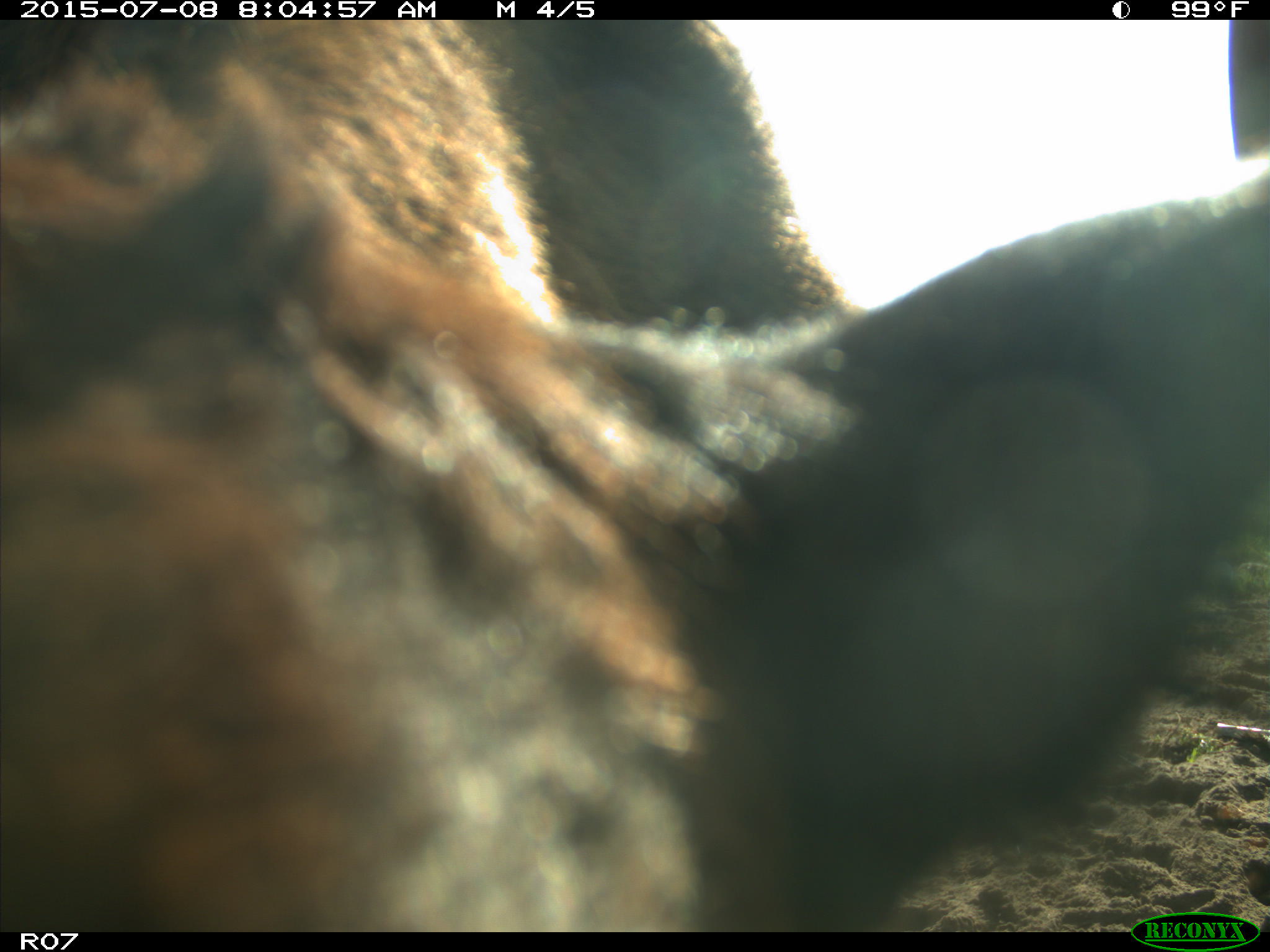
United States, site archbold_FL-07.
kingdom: Animalia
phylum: Chordata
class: Mammalia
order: Artiodactyla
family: Bovidae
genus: Bos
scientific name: Bos taurus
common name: domestic cow